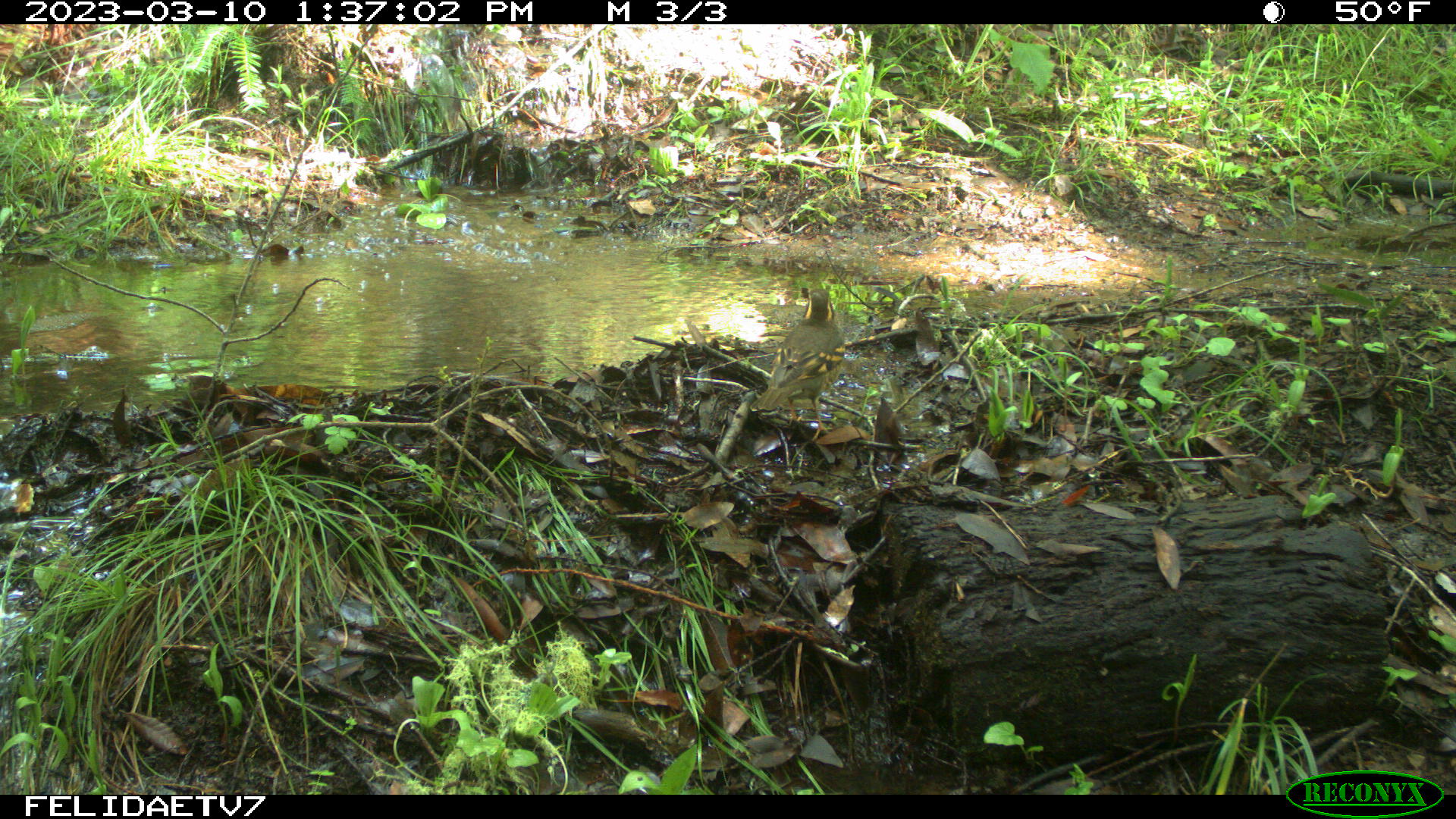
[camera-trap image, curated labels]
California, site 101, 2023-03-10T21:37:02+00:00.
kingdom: Animalia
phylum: Chordata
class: Aves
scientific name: Aves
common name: bird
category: unknown bird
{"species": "unknown bird (bird) (Aves)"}